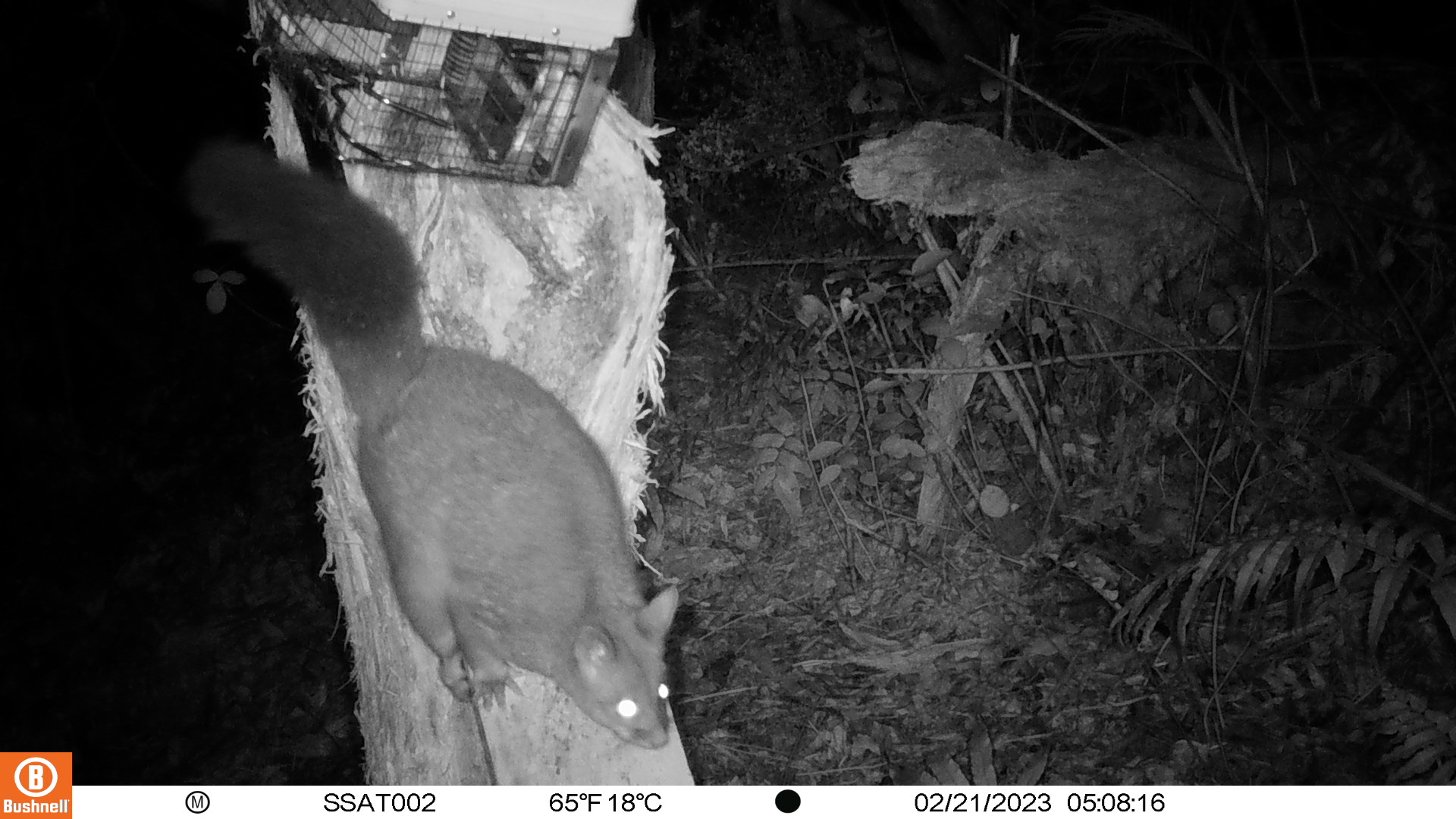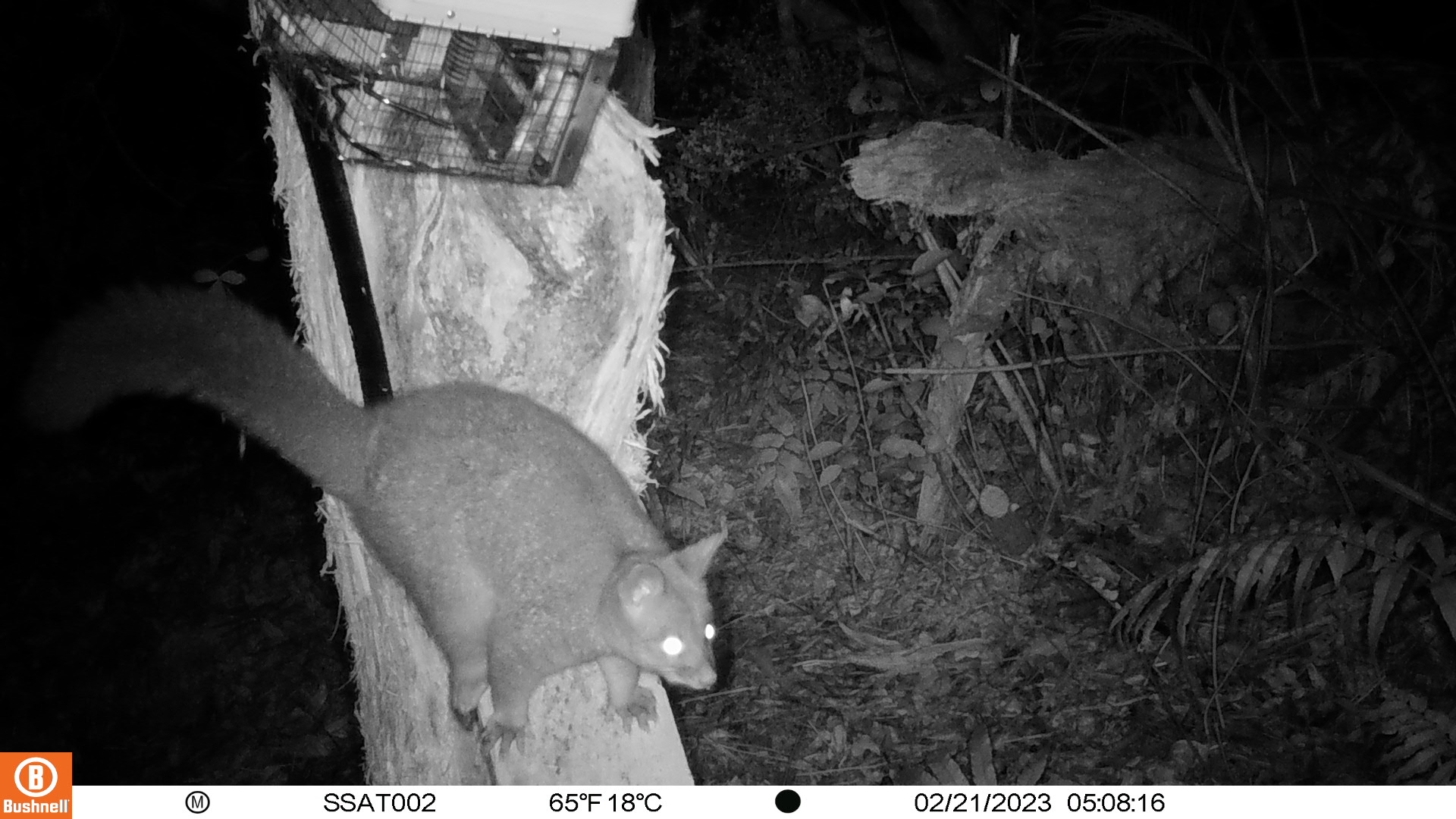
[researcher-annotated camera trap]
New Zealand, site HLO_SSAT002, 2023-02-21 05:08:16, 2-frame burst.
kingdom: Animalia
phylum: Chordata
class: Mammalia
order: Diprotodontia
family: Phalangeridae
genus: Trichosurus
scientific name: Trichosurus vulpecula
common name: common brushtail possum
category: possum